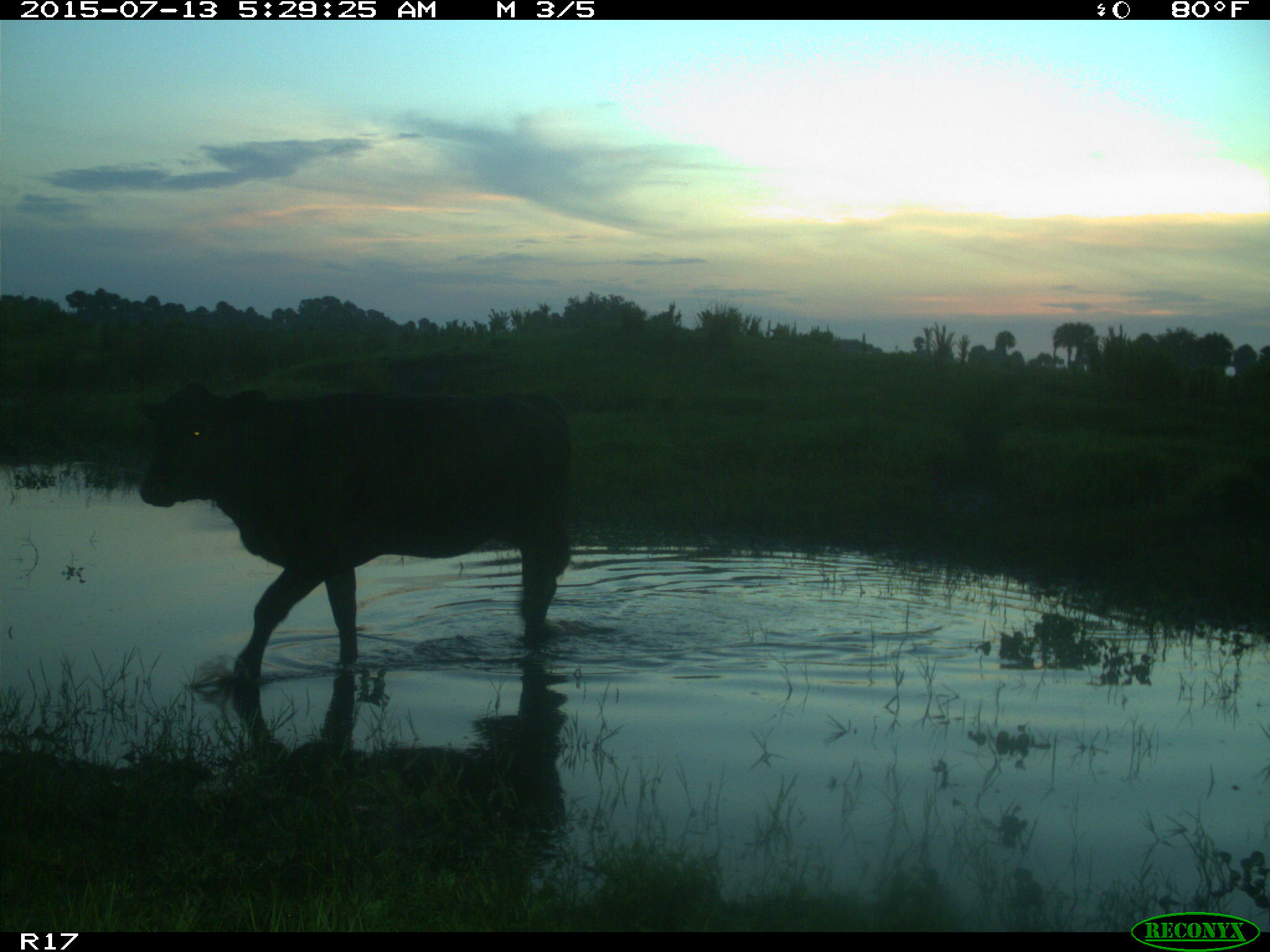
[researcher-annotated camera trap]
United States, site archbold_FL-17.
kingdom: Animalia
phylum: Chordata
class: Mammalia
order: Artiodactyla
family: Bovidae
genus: Bos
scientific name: Bos taurus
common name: domestic cow